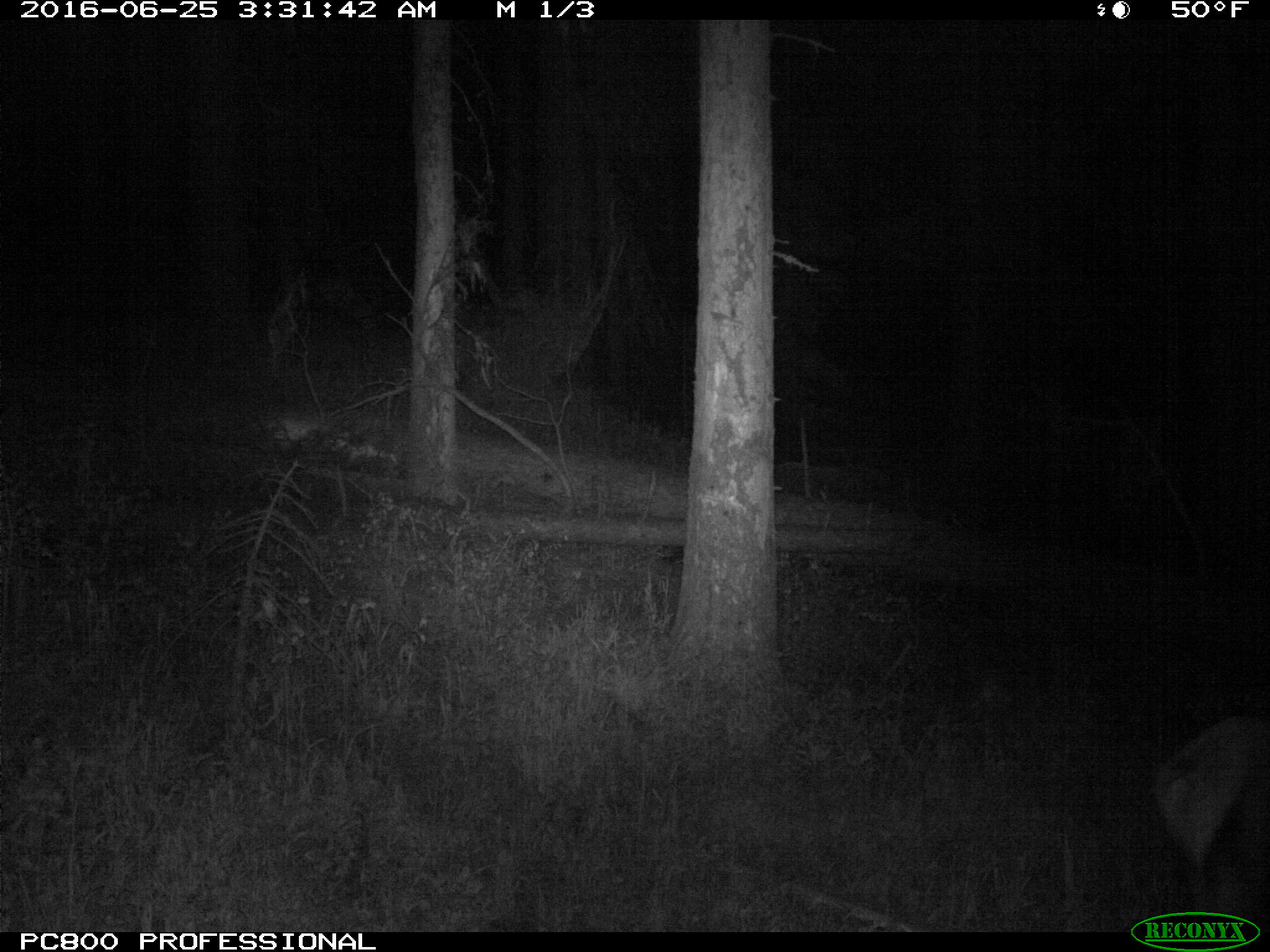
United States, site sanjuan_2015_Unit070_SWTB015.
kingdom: Animalia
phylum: Chordata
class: Mammalia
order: Artiodactyla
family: Cervidae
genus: Cervus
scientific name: Cervus elaphus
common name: red deer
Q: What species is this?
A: Cervus elaphus (red deer).